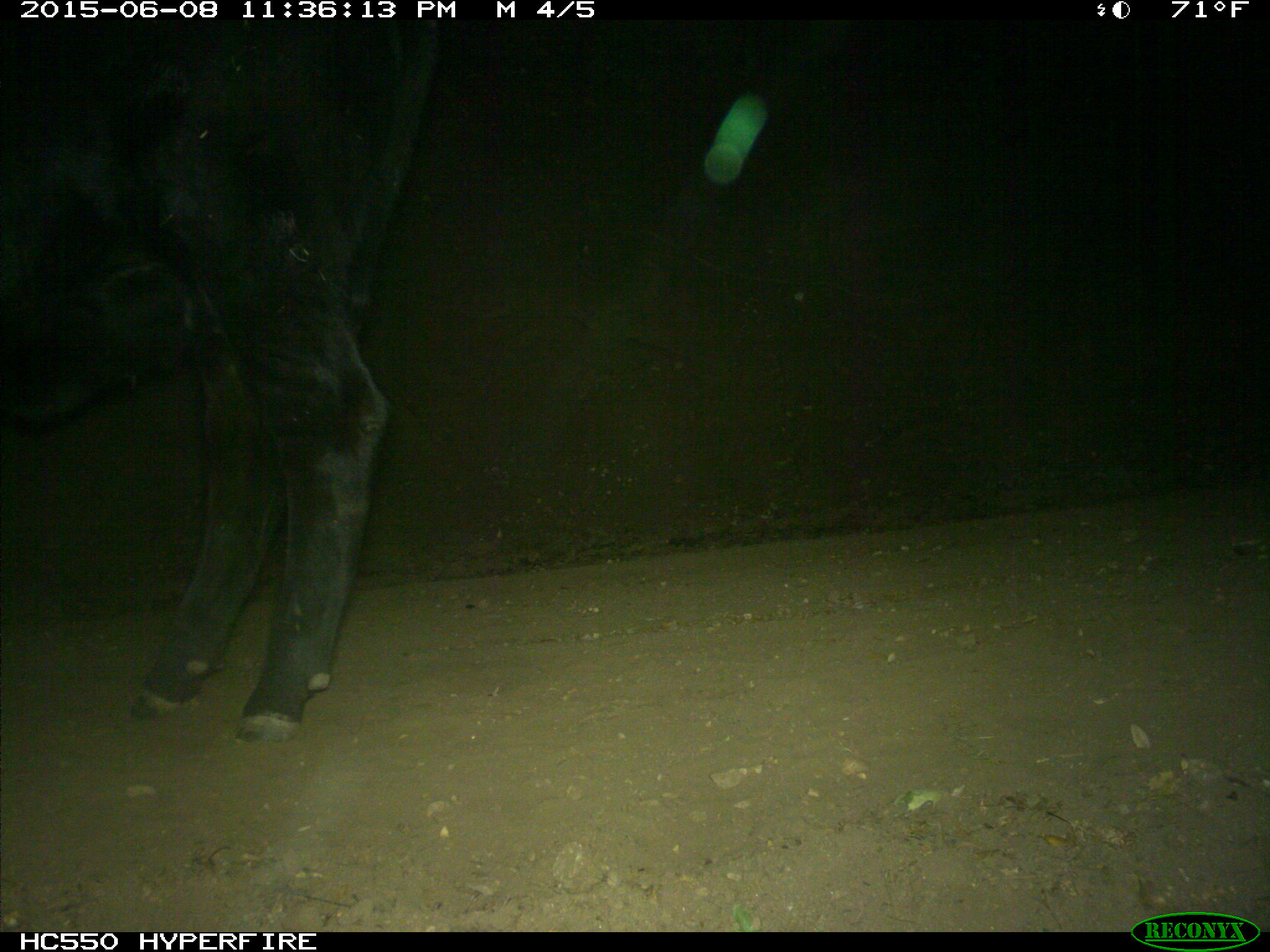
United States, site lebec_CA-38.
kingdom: Animalia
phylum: Chordata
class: Mammalia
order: Artiodactyla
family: Bovidae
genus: Bos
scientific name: Bos taurus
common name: domestic cow